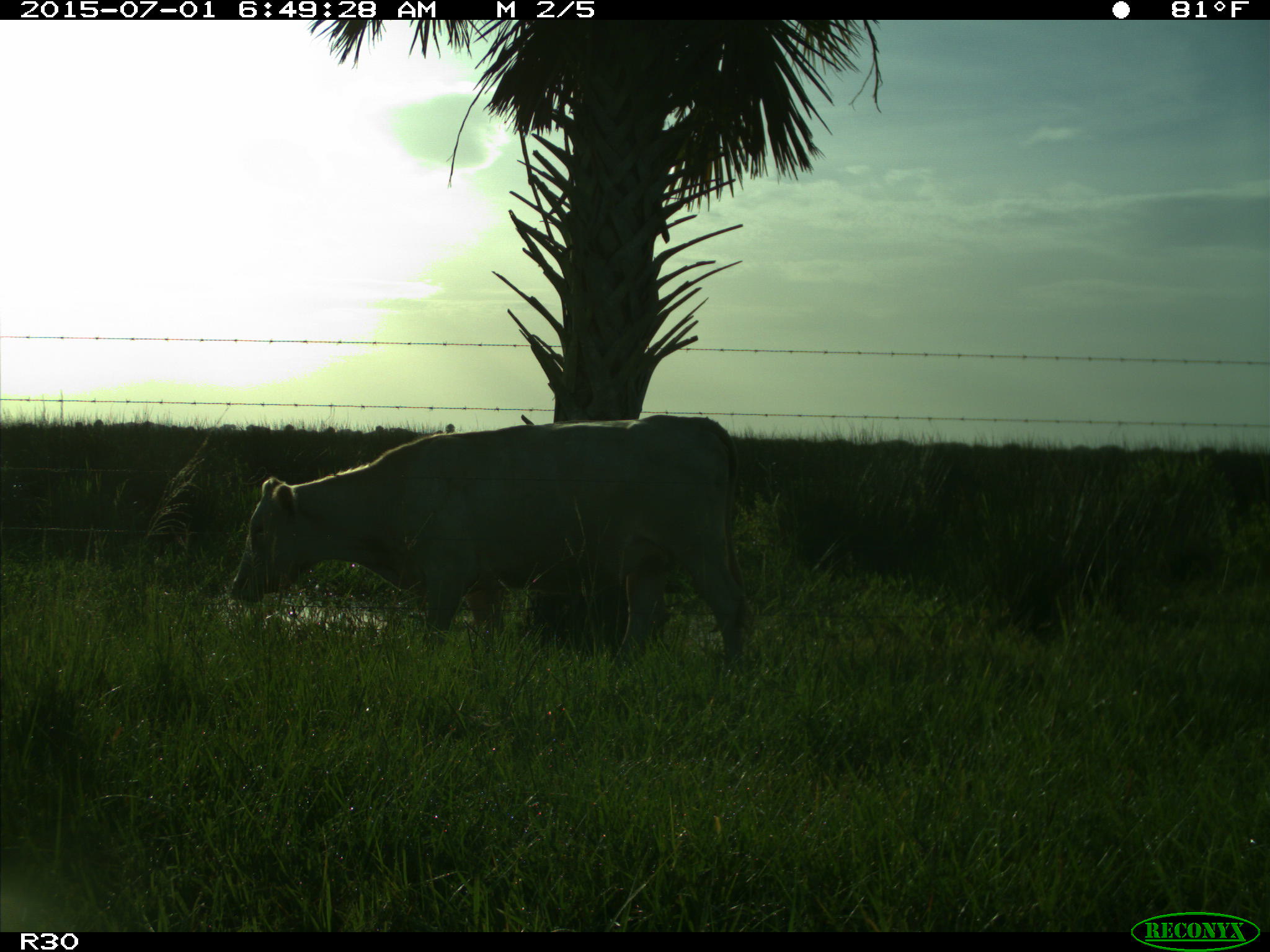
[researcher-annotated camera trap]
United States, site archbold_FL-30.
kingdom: Animalia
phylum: Chordata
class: Mammalia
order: Artiodactyla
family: Bovidae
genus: Bos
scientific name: Bos taurus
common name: domestic cow